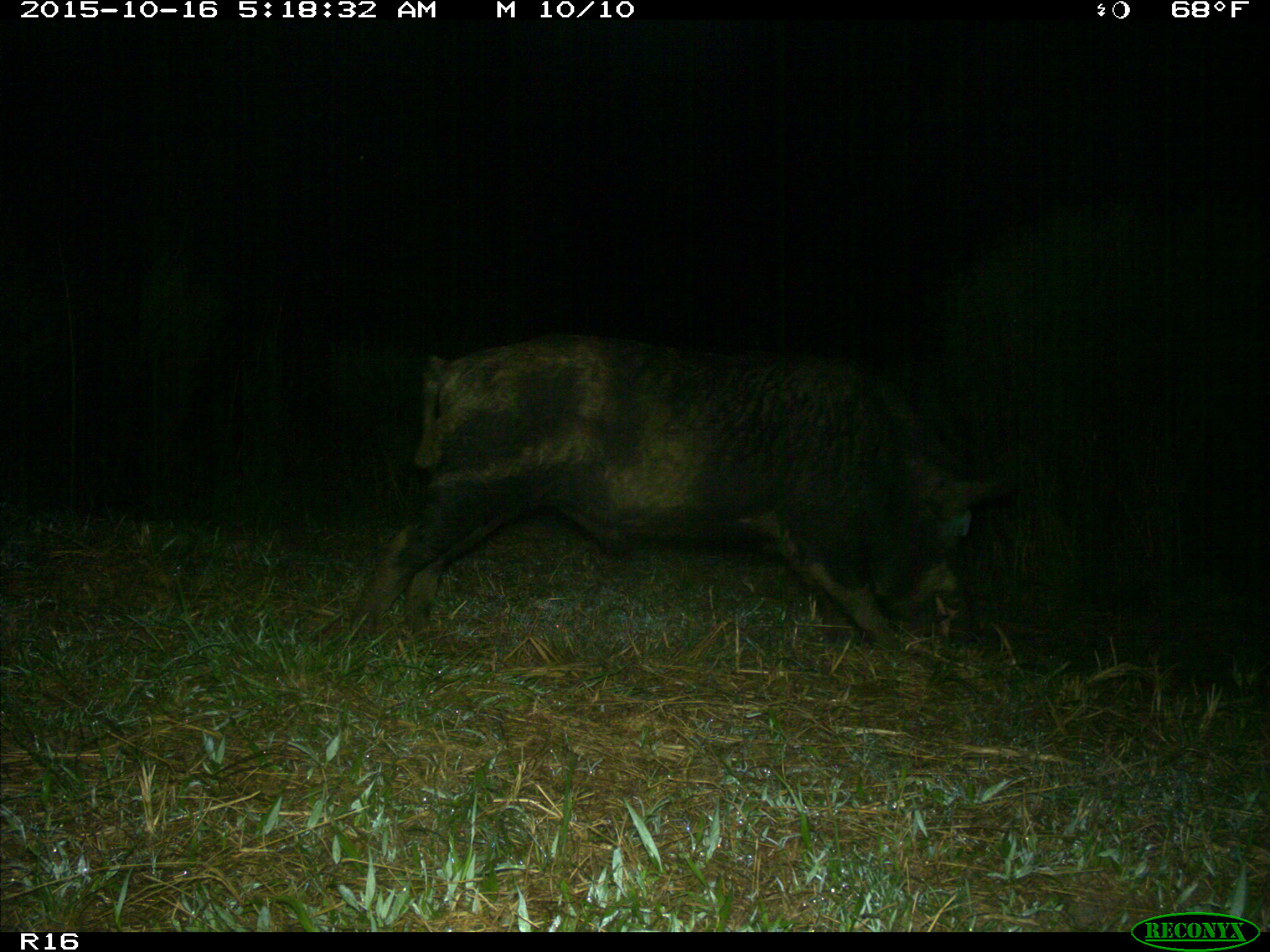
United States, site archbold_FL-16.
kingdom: Animalia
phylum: Chordata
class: Mammalia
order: Artiodactyla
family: Suidae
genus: Sus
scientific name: Sus scrofa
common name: wild boar